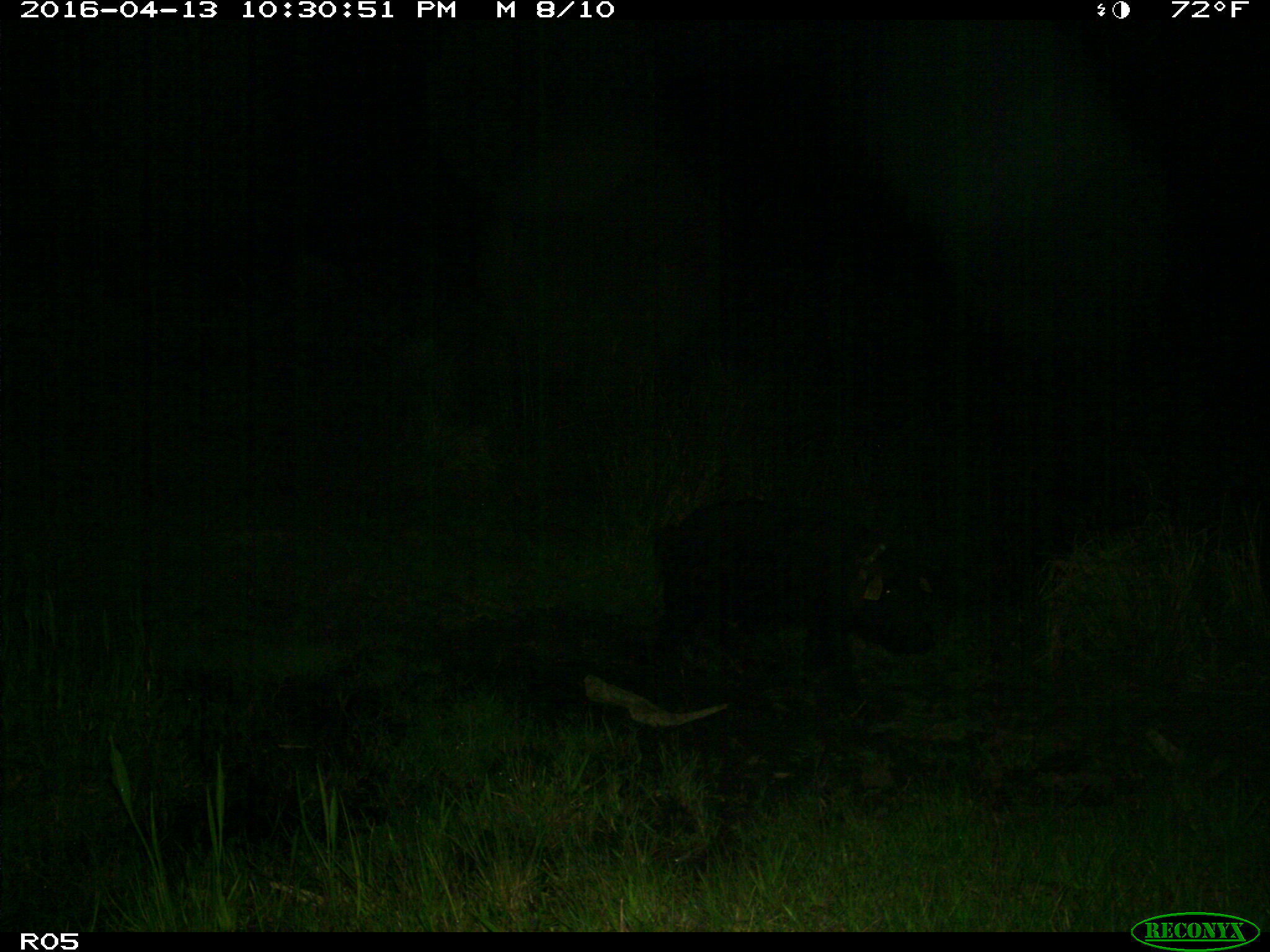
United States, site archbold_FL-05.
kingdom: Animalia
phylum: Chordata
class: Mammalia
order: Artiodactyla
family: Suidae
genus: Sus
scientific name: Sus scrofa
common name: wild boar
Sus scrofa (wild boar).